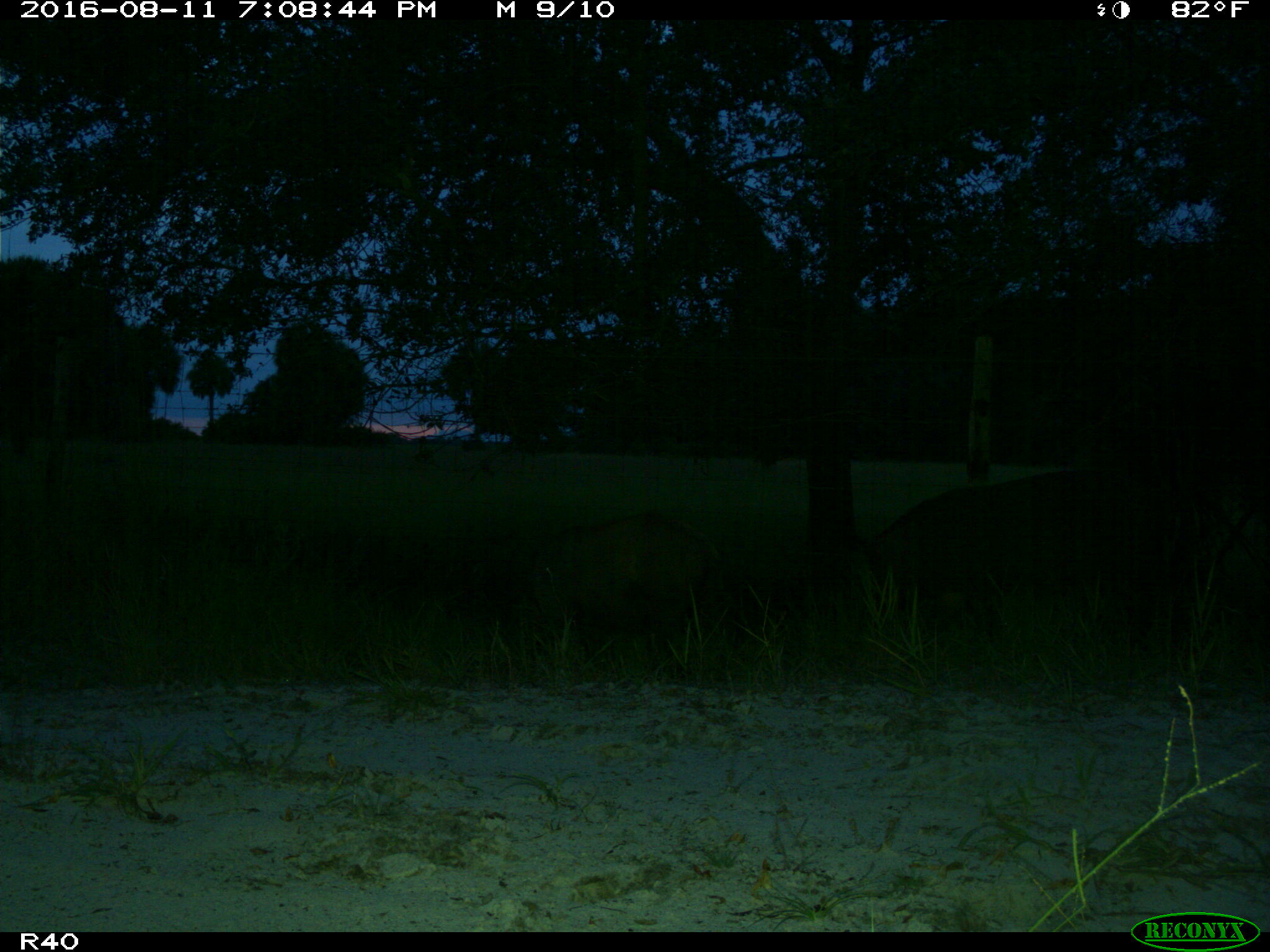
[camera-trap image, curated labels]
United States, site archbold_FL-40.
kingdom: Animalia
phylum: Chordata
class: Mammalia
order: Artiodactyla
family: Suidae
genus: Sus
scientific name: Sus scrofa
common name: wild boar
Sus scrofa (wild boar).